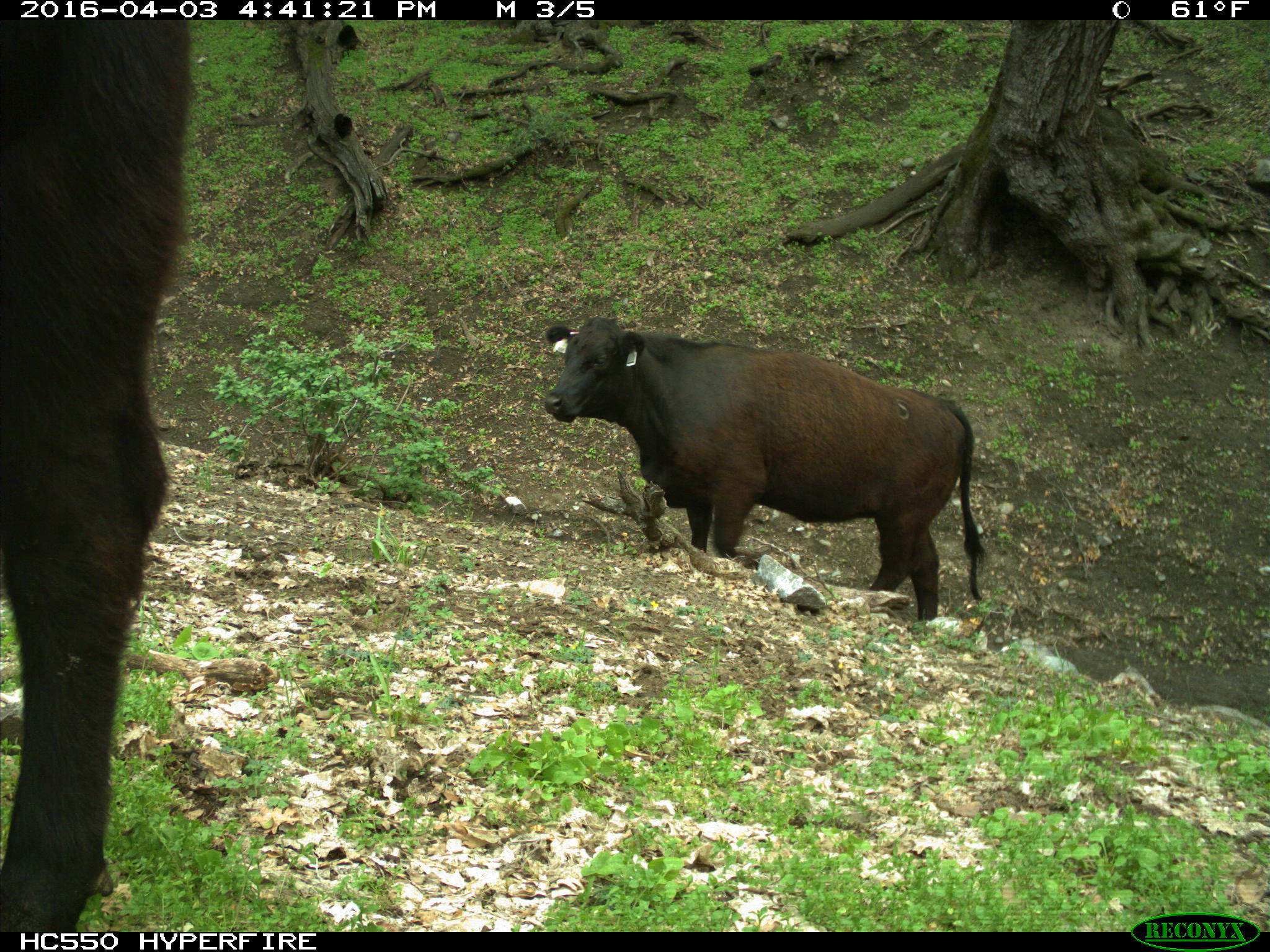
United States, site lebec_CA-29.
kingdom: Animalia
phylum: Chordata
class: Mammalia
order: Artiodactyla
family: Bovidae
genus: Bos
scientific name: Bos taurus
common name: domestic cow